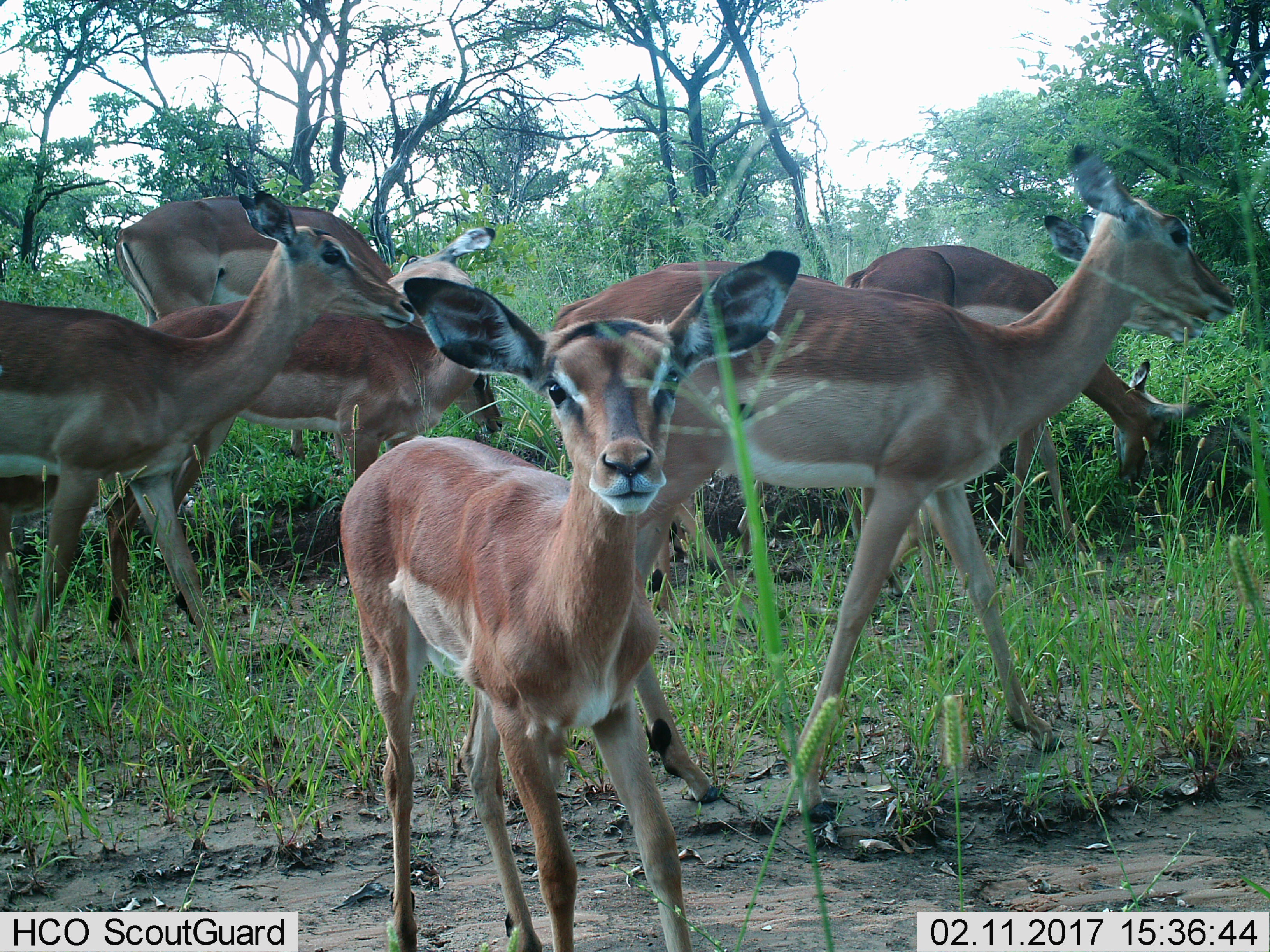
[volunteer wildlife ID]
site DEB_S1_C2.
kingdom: Animalia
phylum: Chordata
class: Mammalia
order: Artiodactyla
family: Bovidae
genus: Aepyceros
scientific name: Aepyceros melampus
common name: impala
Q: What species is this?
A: Impala (Aepyceros melampus).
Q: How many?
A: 6.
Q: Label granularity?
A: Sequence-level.